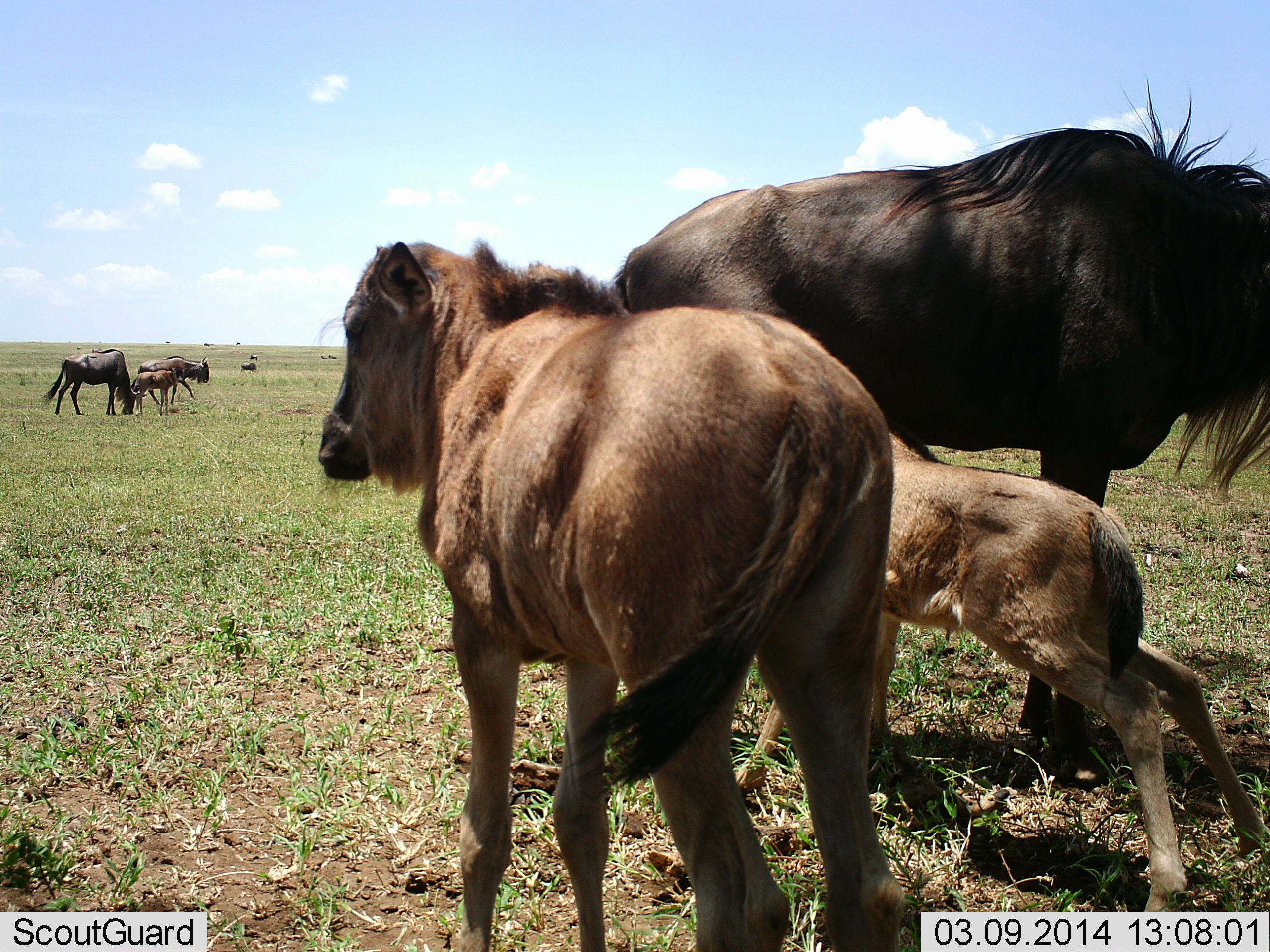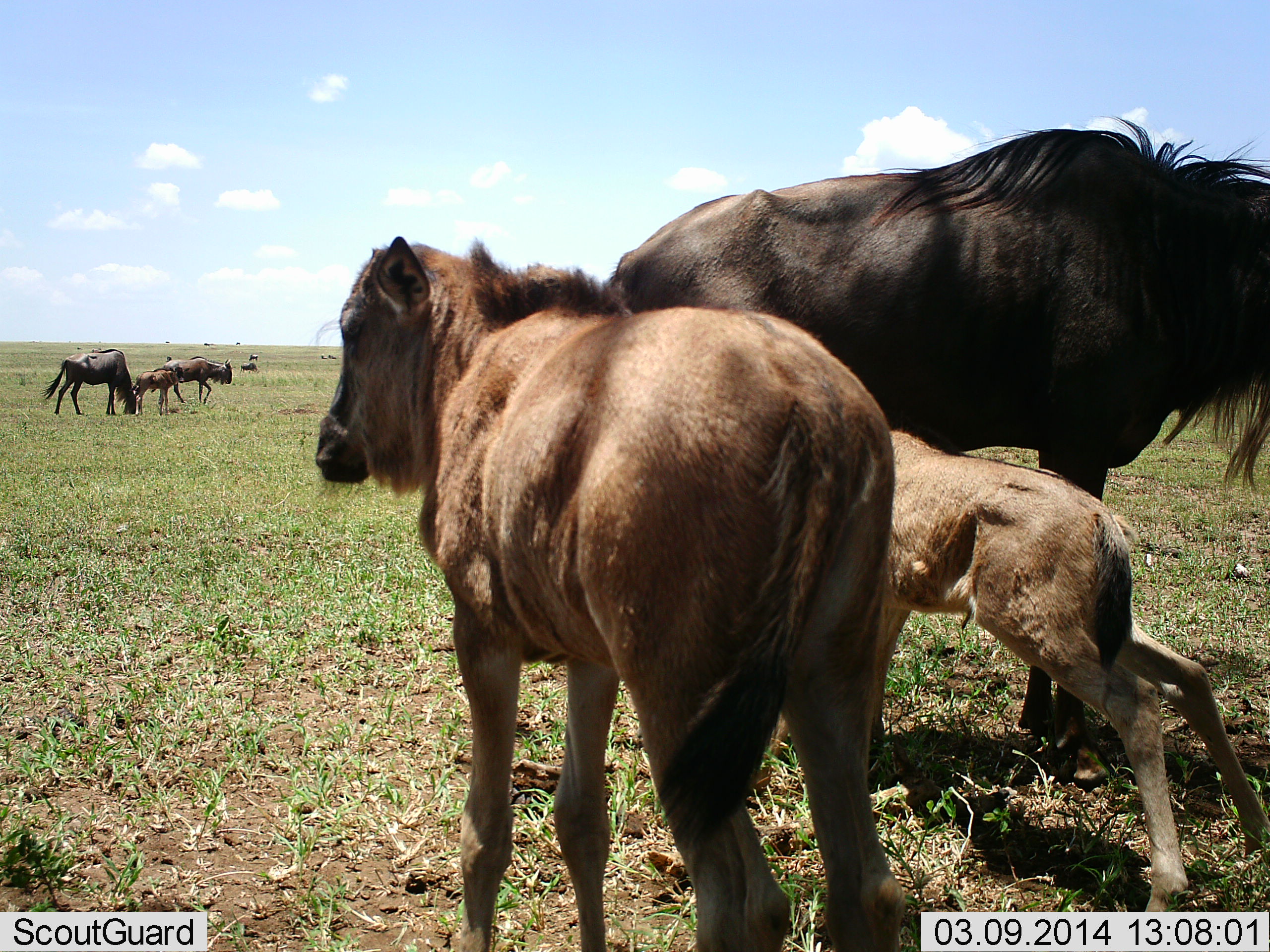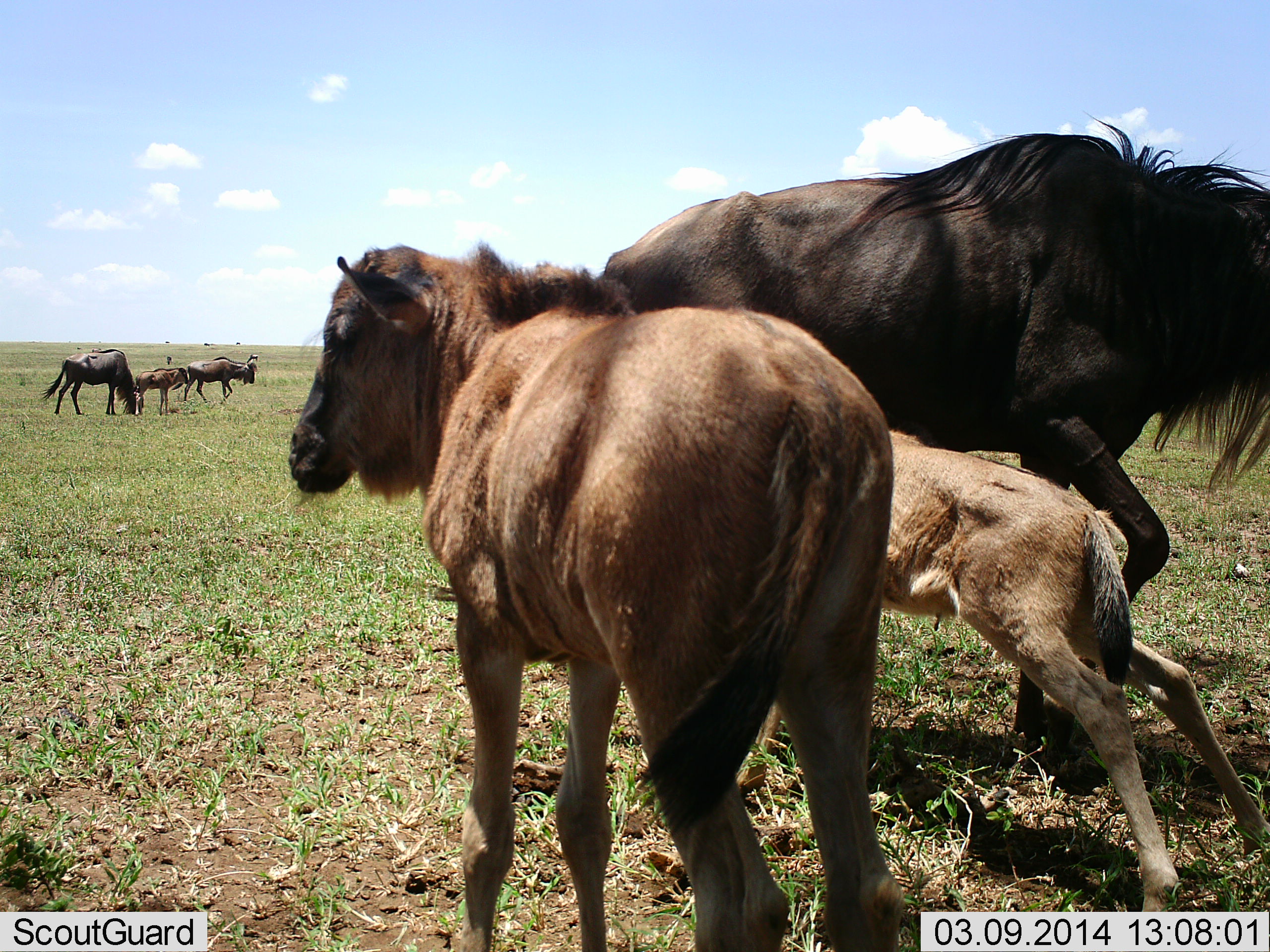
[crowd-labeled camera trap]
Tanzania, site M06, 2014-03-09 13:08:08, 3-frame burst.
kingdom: Animalia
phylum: Chordata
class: Mammalia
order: Artiodactyla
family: Bovidae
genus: Connochaetes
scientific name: Connochaetes taurinus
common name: blue wildebeest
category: wildebeest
Wildebeest (blue wildebeest) (Connochaetes taurinus), count 10. Behavior (volunteer vote fractions): standing 80%, resting 30%, moving 40%, interacting 30%. Young present (vote fraction): 90%. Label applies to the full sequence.